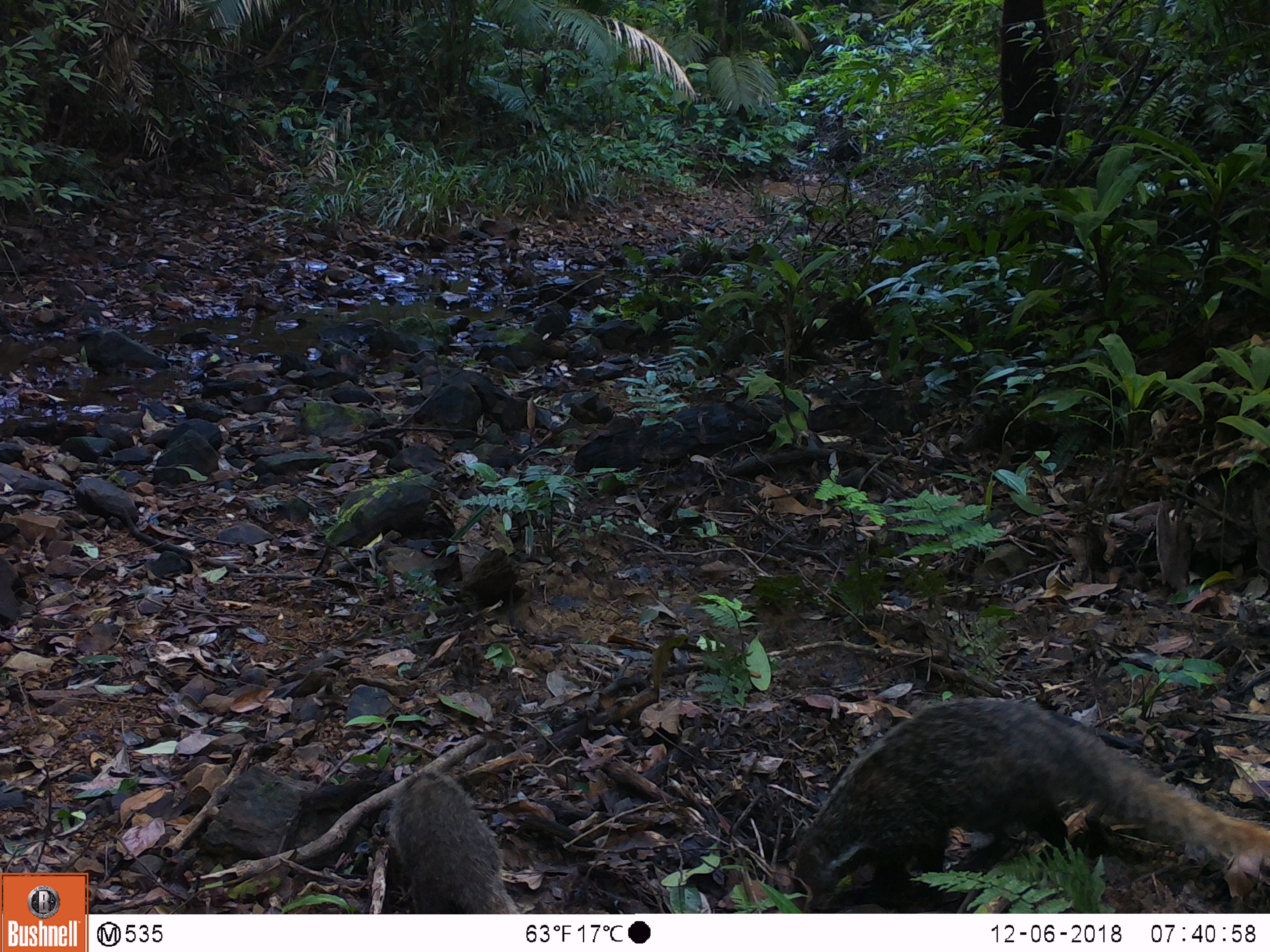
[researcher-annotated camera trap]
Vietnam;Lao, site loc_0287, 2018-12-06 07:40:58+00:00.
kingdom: Animalia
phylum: Chordata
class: Mammalia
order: Carnivora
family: Herpestidae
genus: Urva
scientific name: Urva urva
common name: crab-eating mongoose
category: crab eating mongoose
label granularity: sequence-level